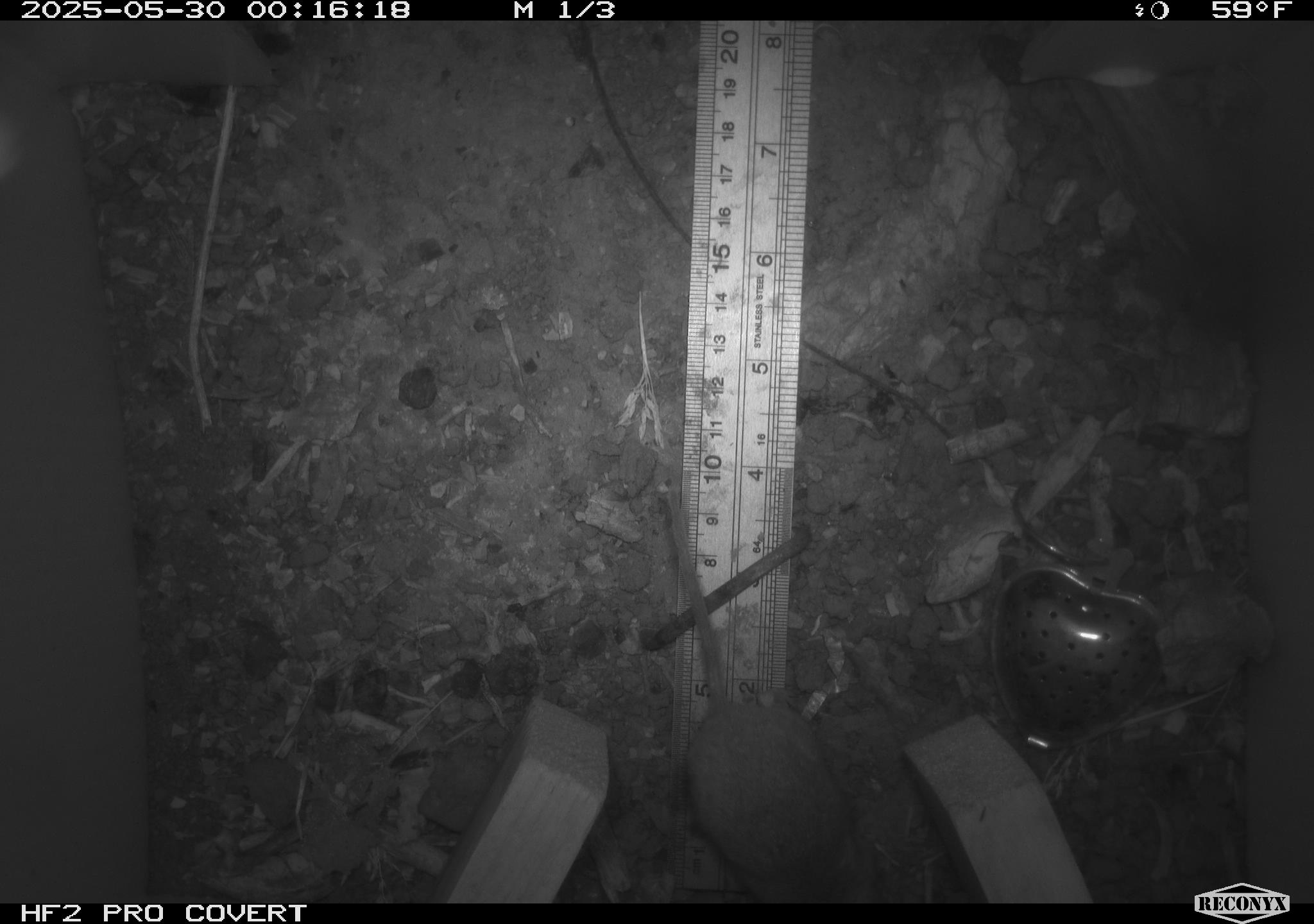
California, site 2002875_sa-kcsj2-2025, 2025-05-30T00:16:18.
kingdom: Animalia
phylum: Chordata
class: Mammalia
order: Rodentia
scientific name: Rodentia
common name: rodent